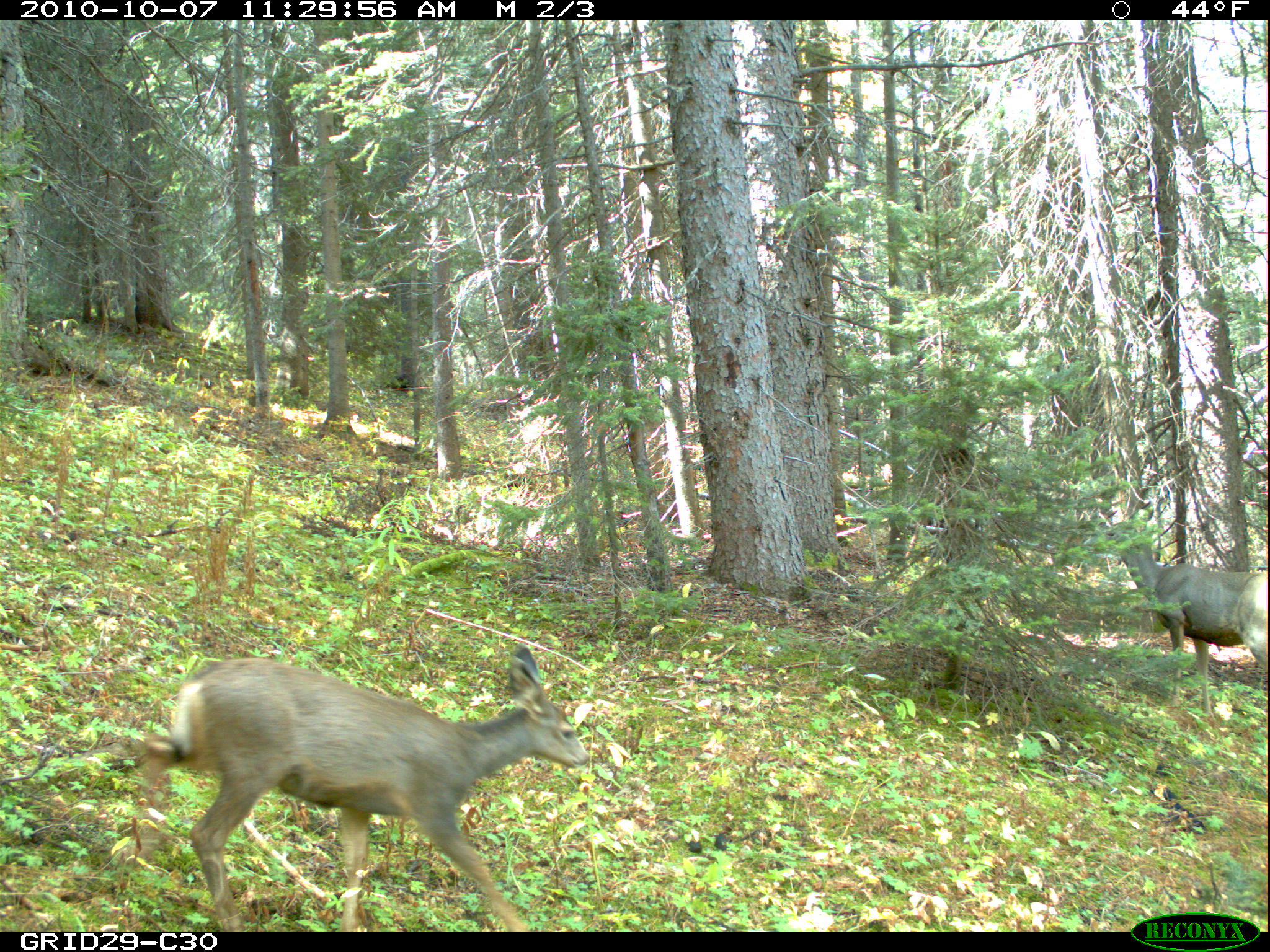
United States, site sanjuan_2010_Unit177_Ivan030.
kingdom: Animalia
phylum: Chordata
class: Mammalia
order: Artiodactyla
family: Cervidae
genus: Odocoileus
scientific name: Odocoileus hemionus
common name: mule deer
Odocoileus hemionus (mule deer).